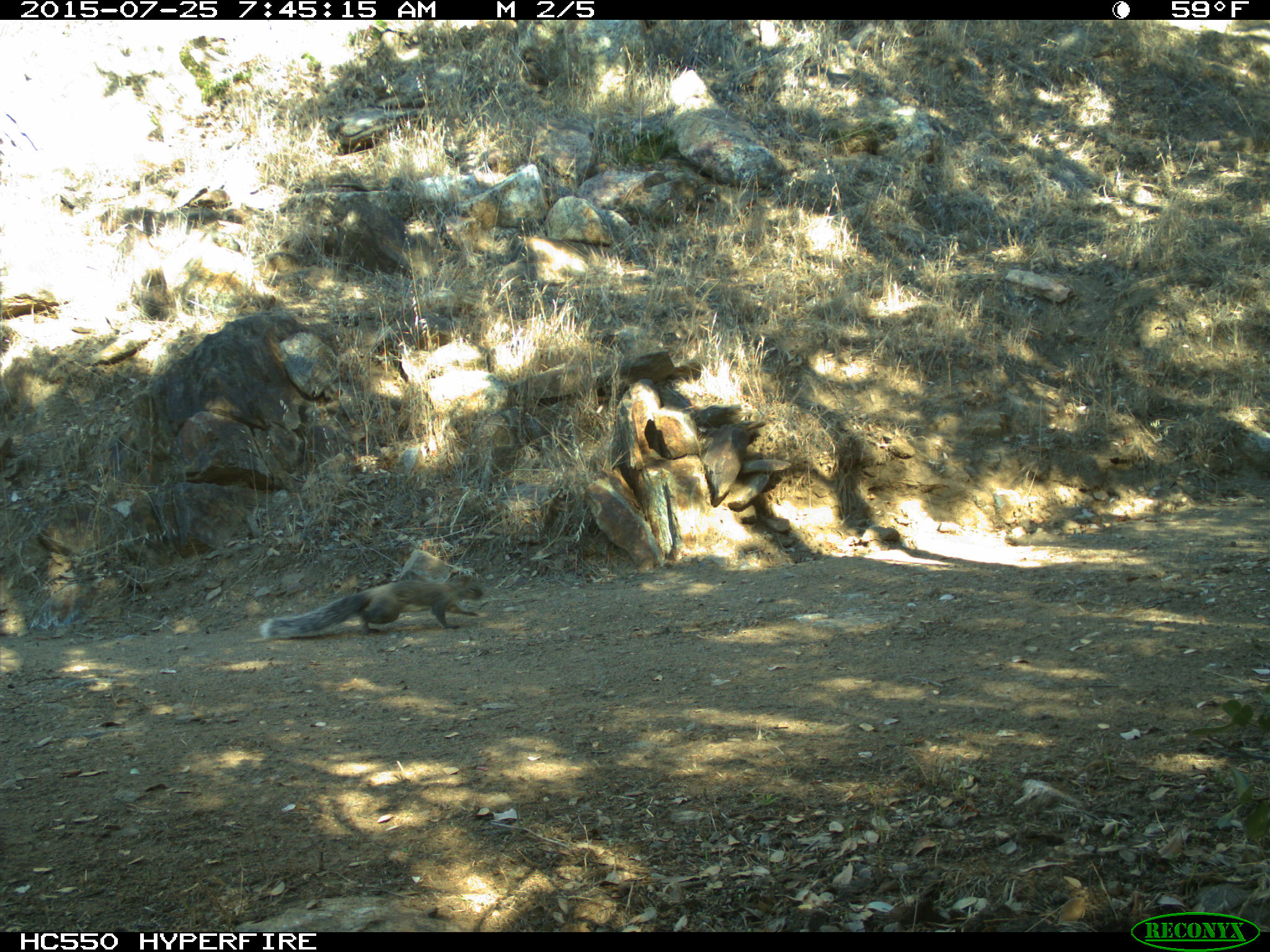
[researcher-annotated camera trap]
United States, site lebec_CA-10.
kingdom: Animalia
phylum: Chordata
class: Mammalia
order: Rodentia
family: Sciuridae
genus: Sciurus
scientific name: Sciurus carolinensis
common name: eastern gray squirrel